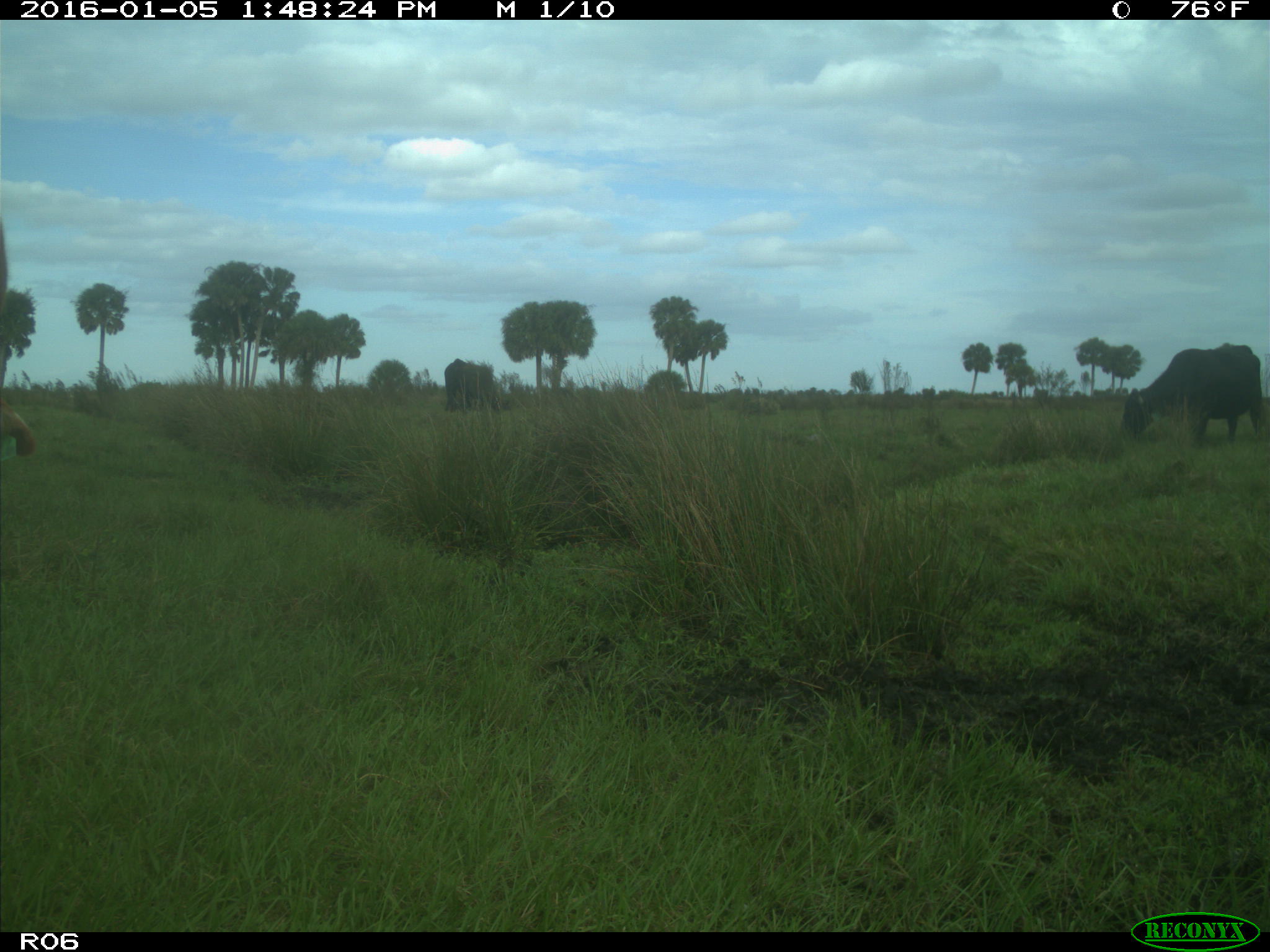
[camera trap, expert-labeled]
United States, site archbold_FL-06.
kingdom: Animalia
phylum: Chordata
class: Mammalia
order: Artiodactyla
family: Bovidae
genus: Bos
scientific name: Bos taurus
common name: domestic cow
Bos taurus (domestic cow).